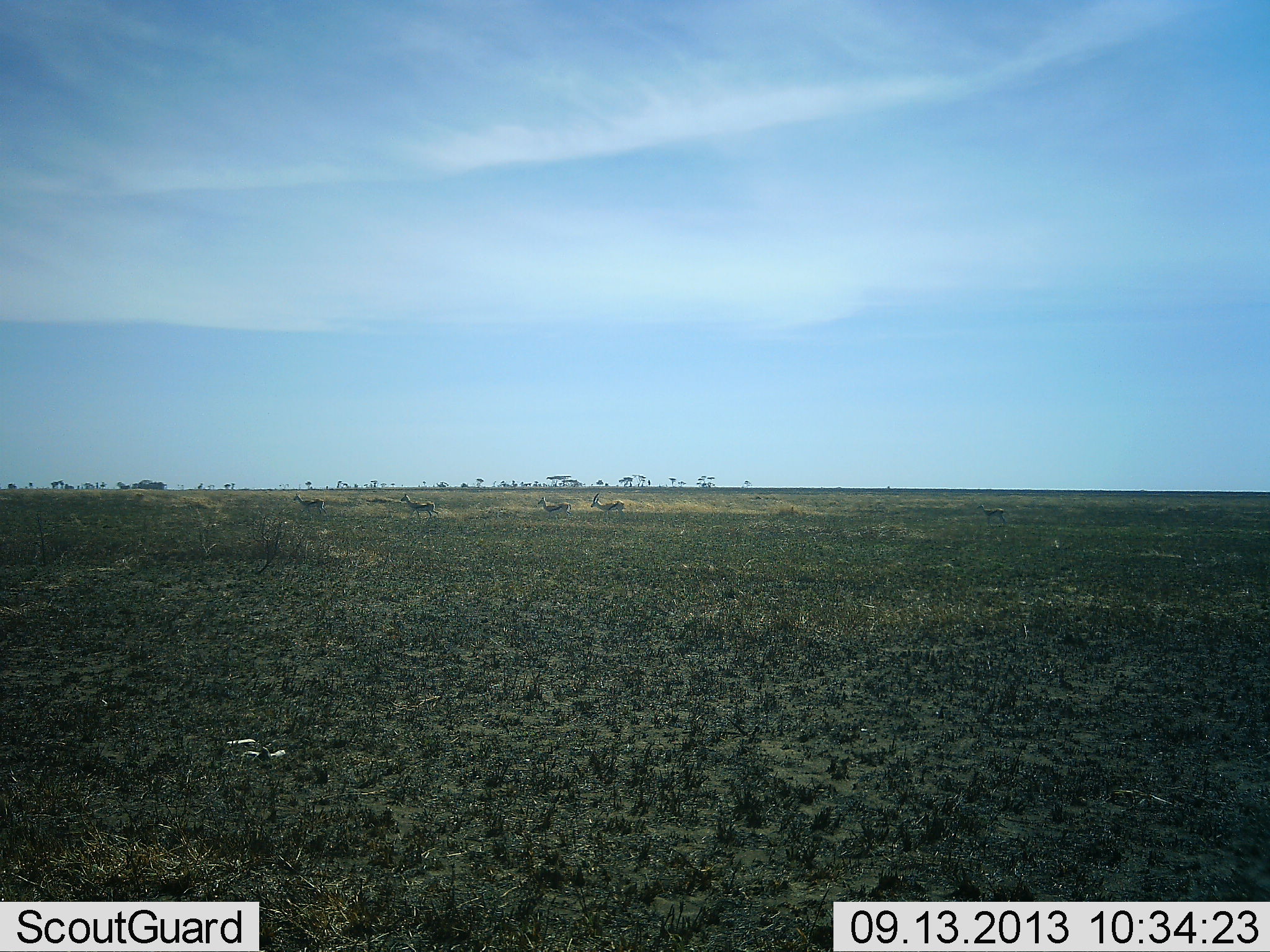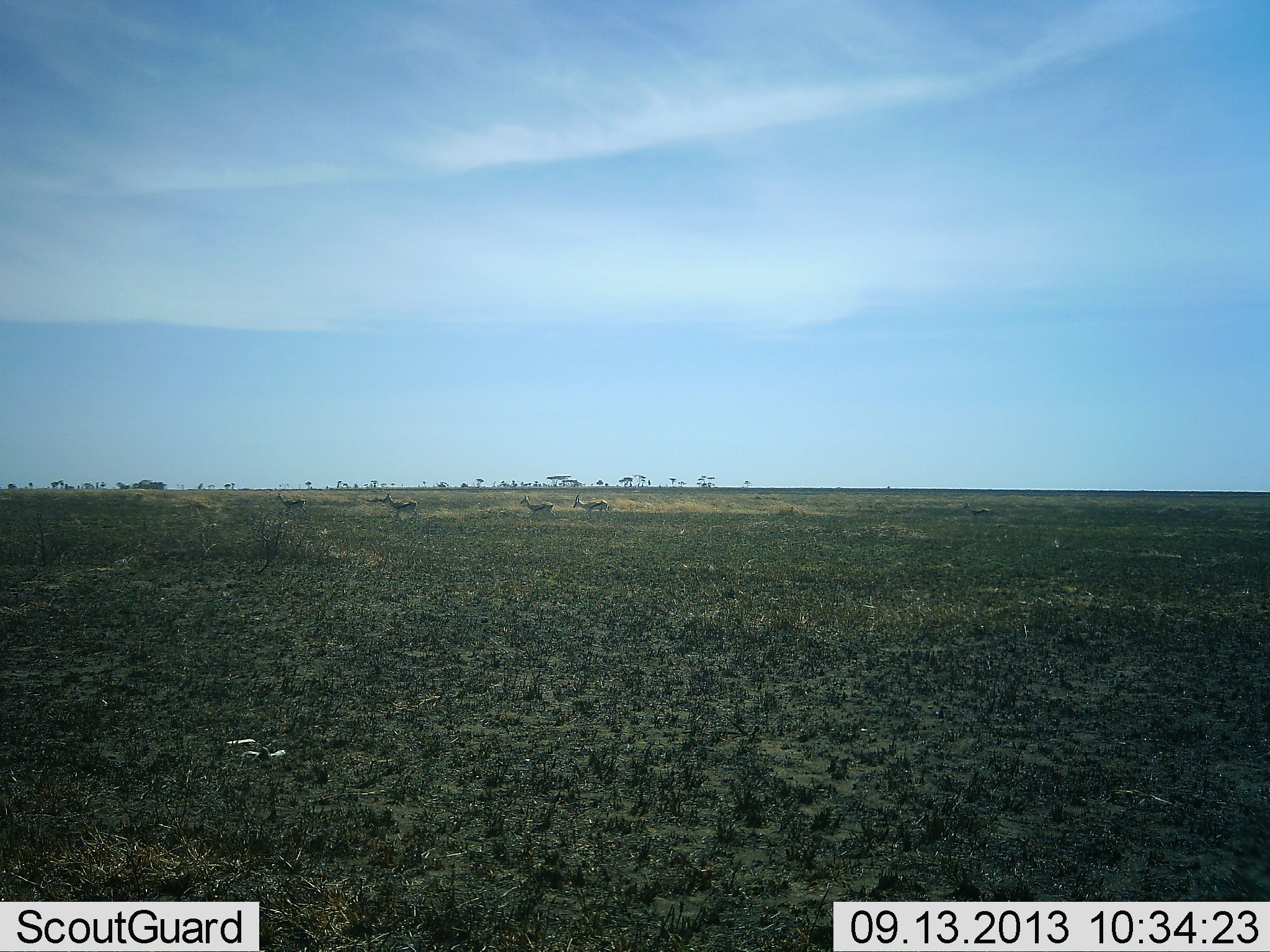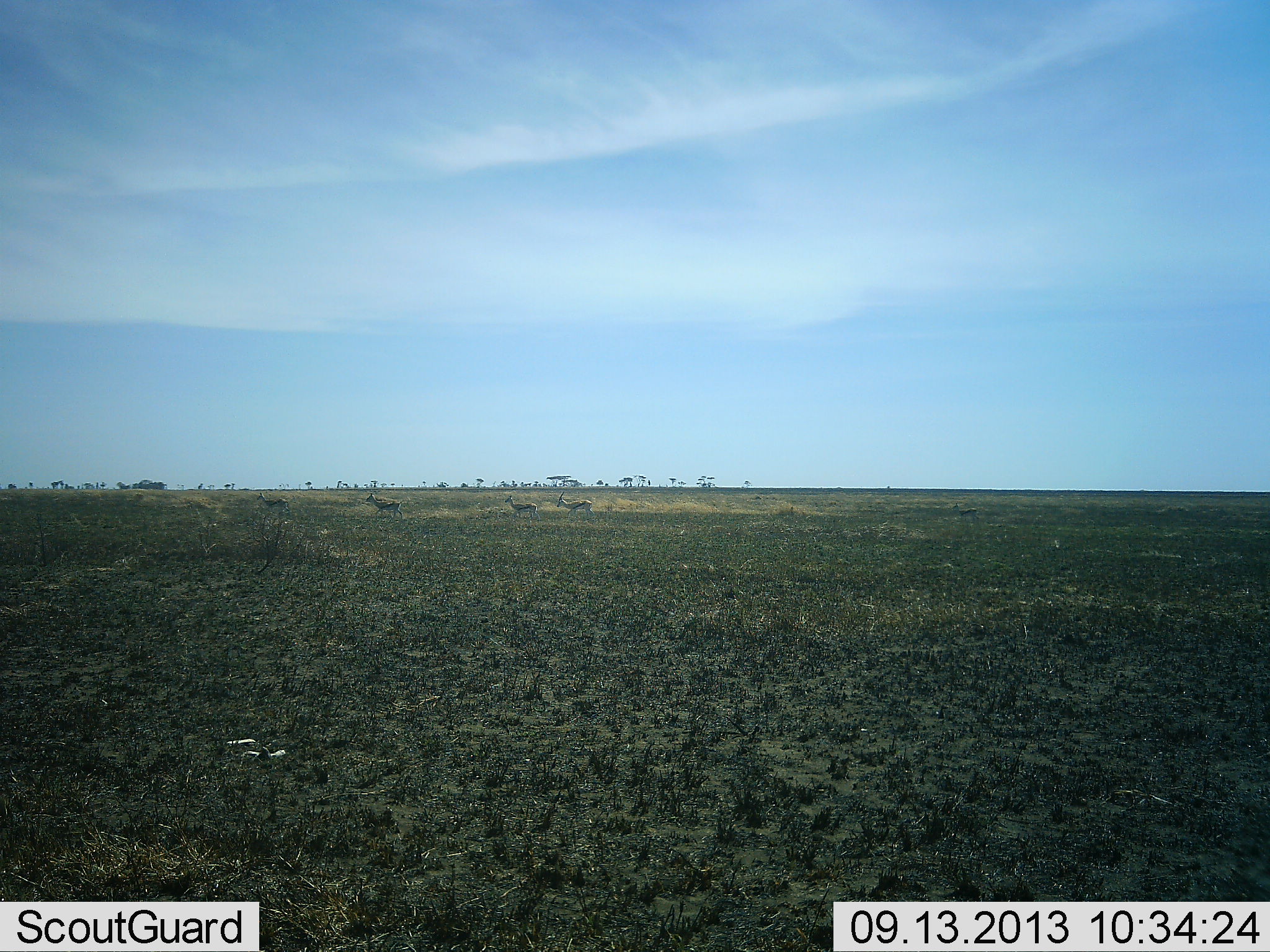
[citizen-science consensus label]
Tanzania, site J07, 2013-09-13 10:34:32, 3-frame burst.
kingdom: Animalia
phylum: Chordata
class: Mammalia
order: Artiodactyla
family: Bovidae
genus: Eudorcas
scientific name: Eudorcas thomsonii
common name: thomson's gazelle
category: gazellethomsons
Gazellethomsons (thomson's gazelle) (Eudorcas thomsonii), count 4. Behavior (volunteer vote fractions): standing 10%, resting 0%, moving 100%, interacting 0%. Young present (vote fraction): 0%. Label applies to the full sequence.